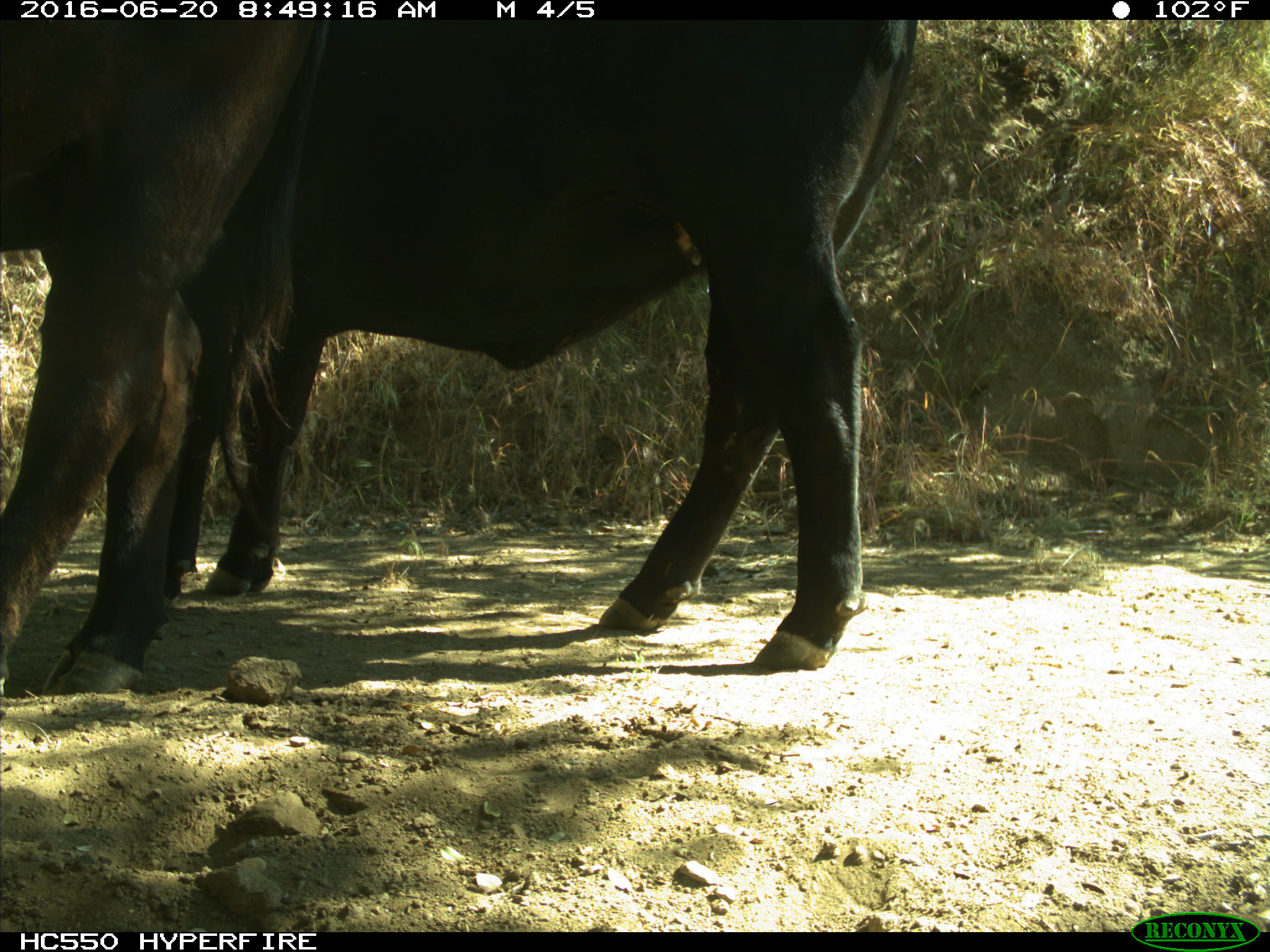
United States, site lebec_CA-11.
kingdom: Animalia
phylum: Chordata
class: Mammalia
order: Artiodactyla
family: Bovidae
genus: Bos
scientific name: Bos taurus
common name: domestic cow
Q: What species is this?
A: Bos taurus (domestic cow).